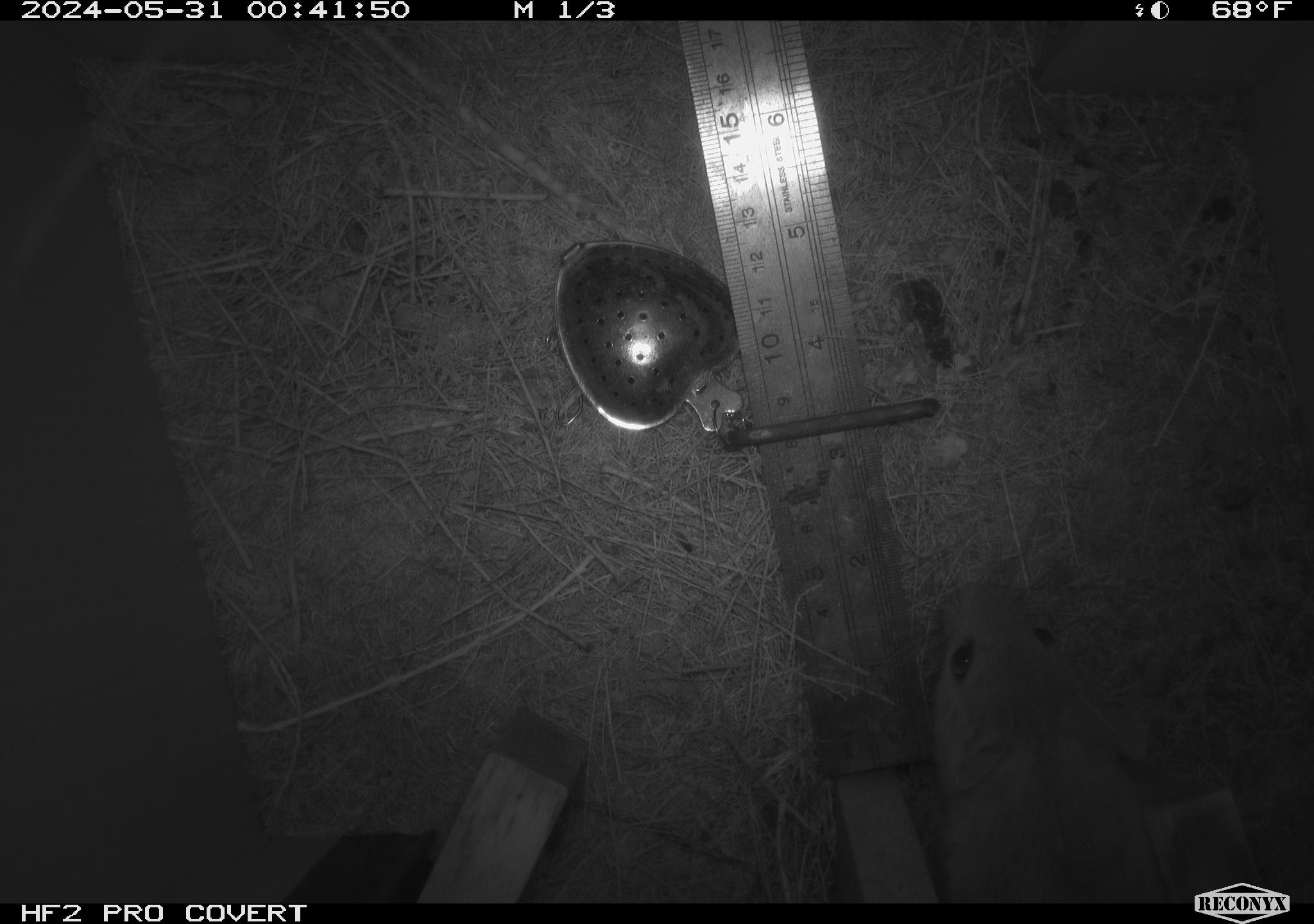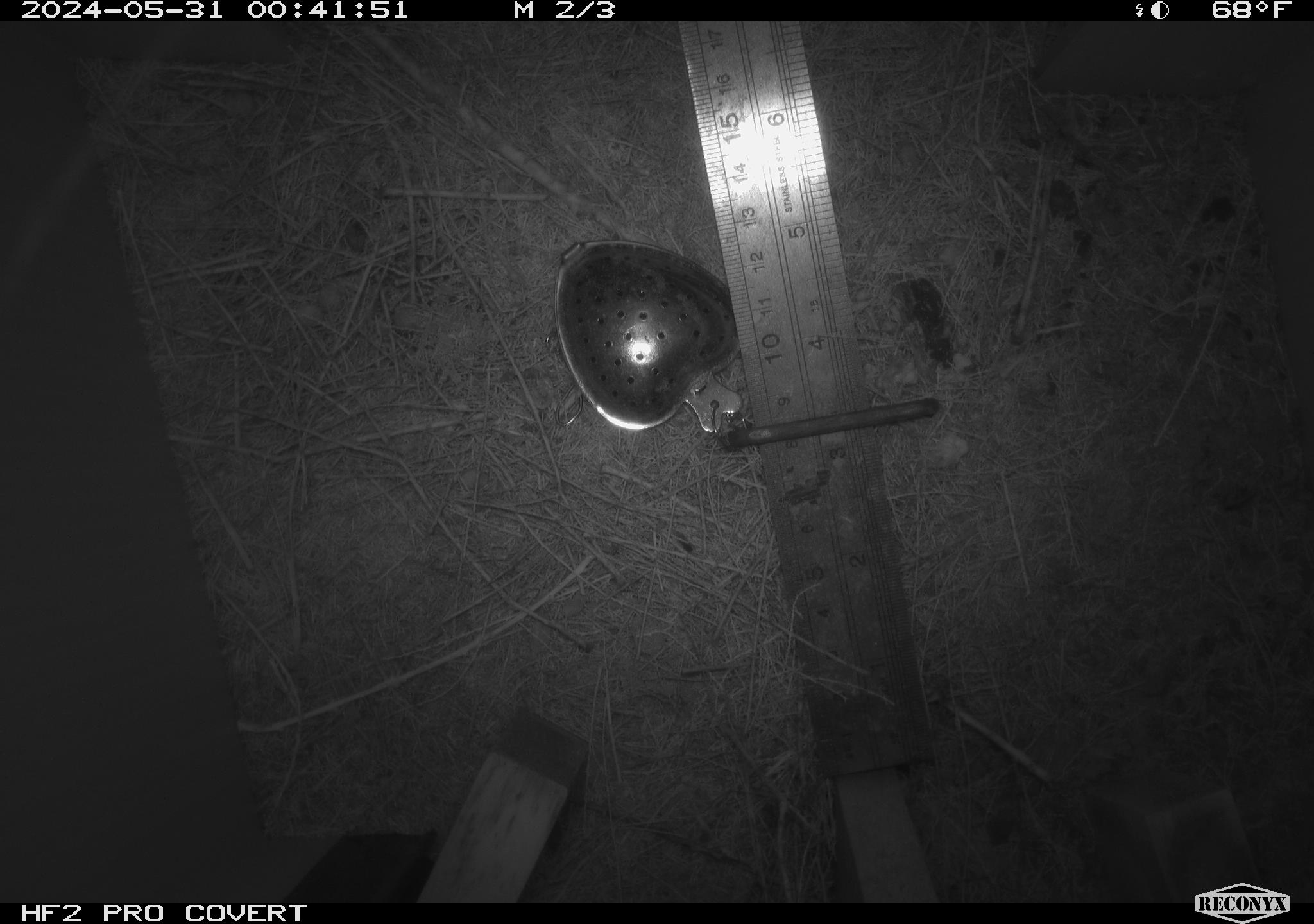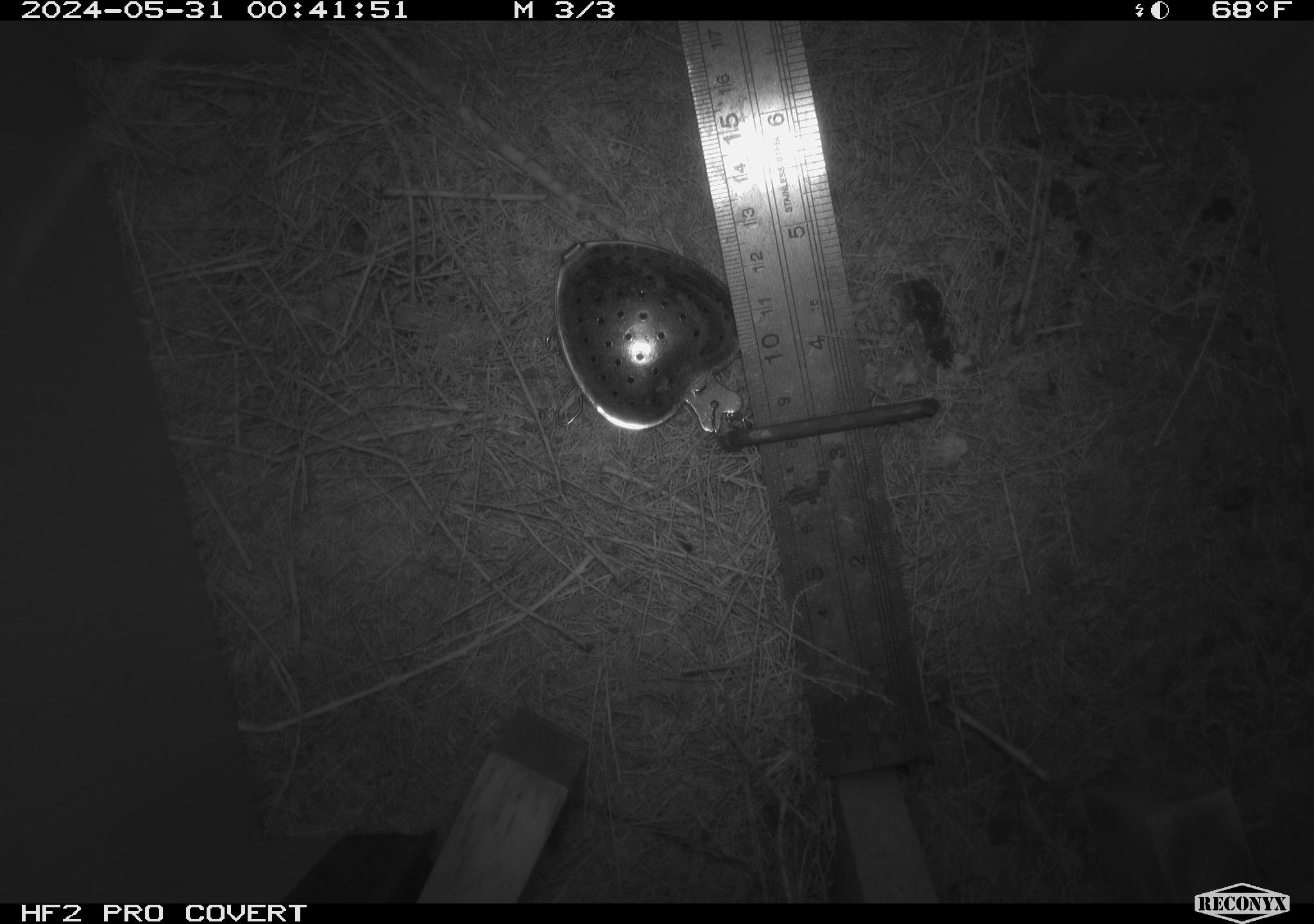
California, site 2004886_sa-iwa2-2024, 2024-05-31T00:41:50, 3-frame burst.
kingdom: Animalia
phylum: Chordata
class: Mammalia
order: Rodentia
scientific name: Rodentia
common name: woodrat or rat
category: woodrat or rat species